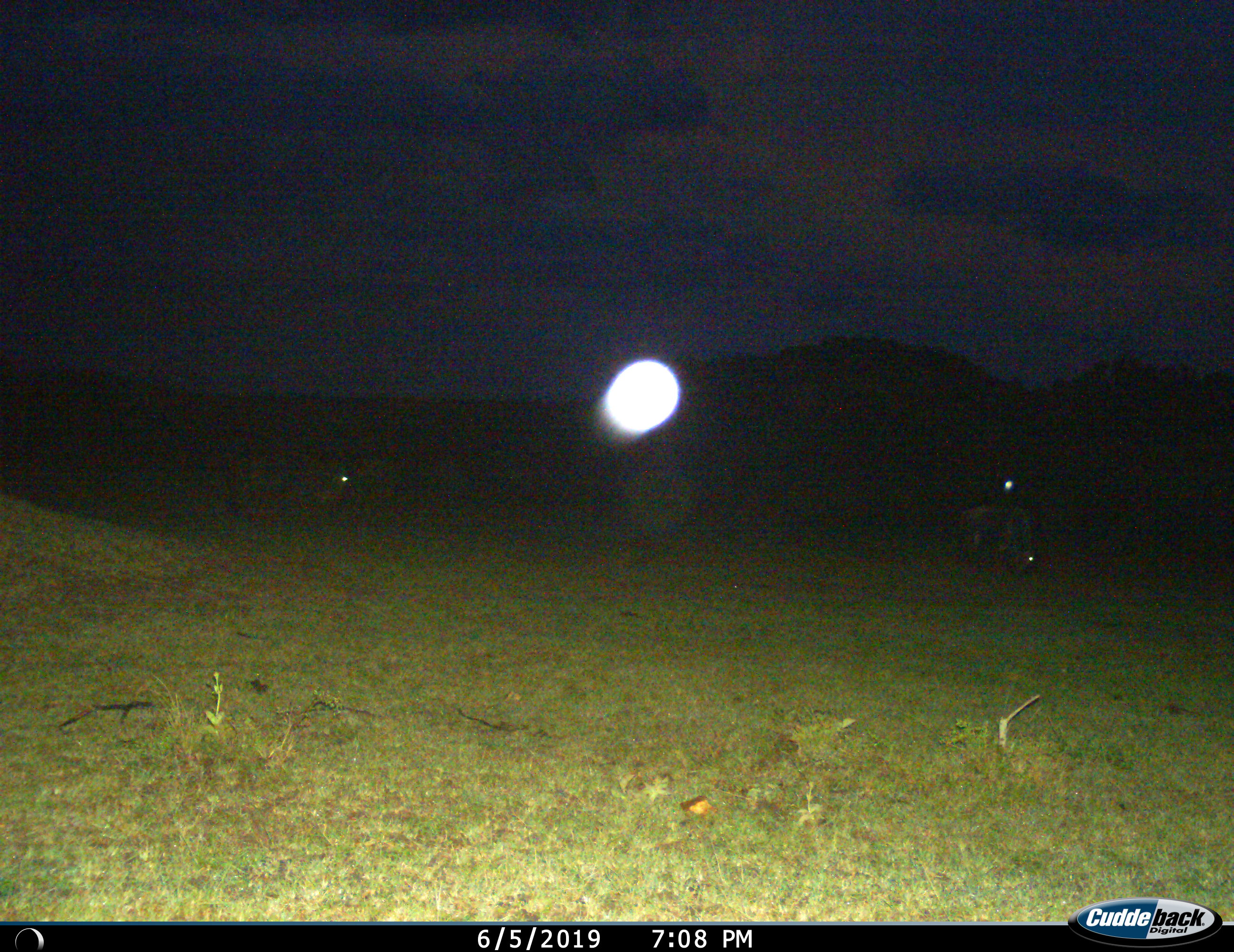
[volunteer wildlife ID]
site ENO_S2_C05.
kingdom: Animalia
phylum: Chordata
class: Mammalia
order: Artiodactyla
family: Bovidae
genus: Connochaetes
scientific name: Connochaetes taurinus taurinus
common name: blue wildebeest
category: wildebeestblue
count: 2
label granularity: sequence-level